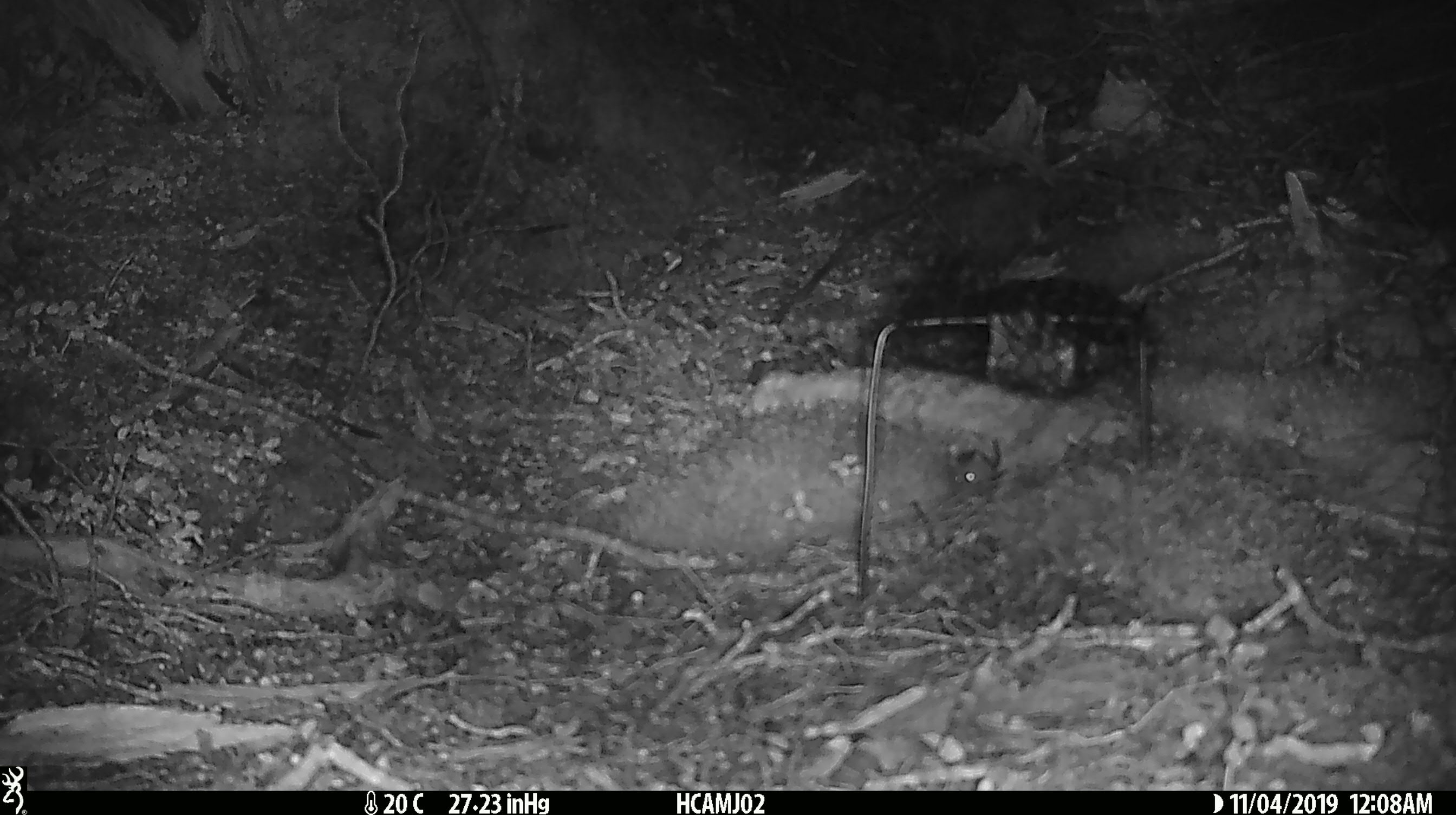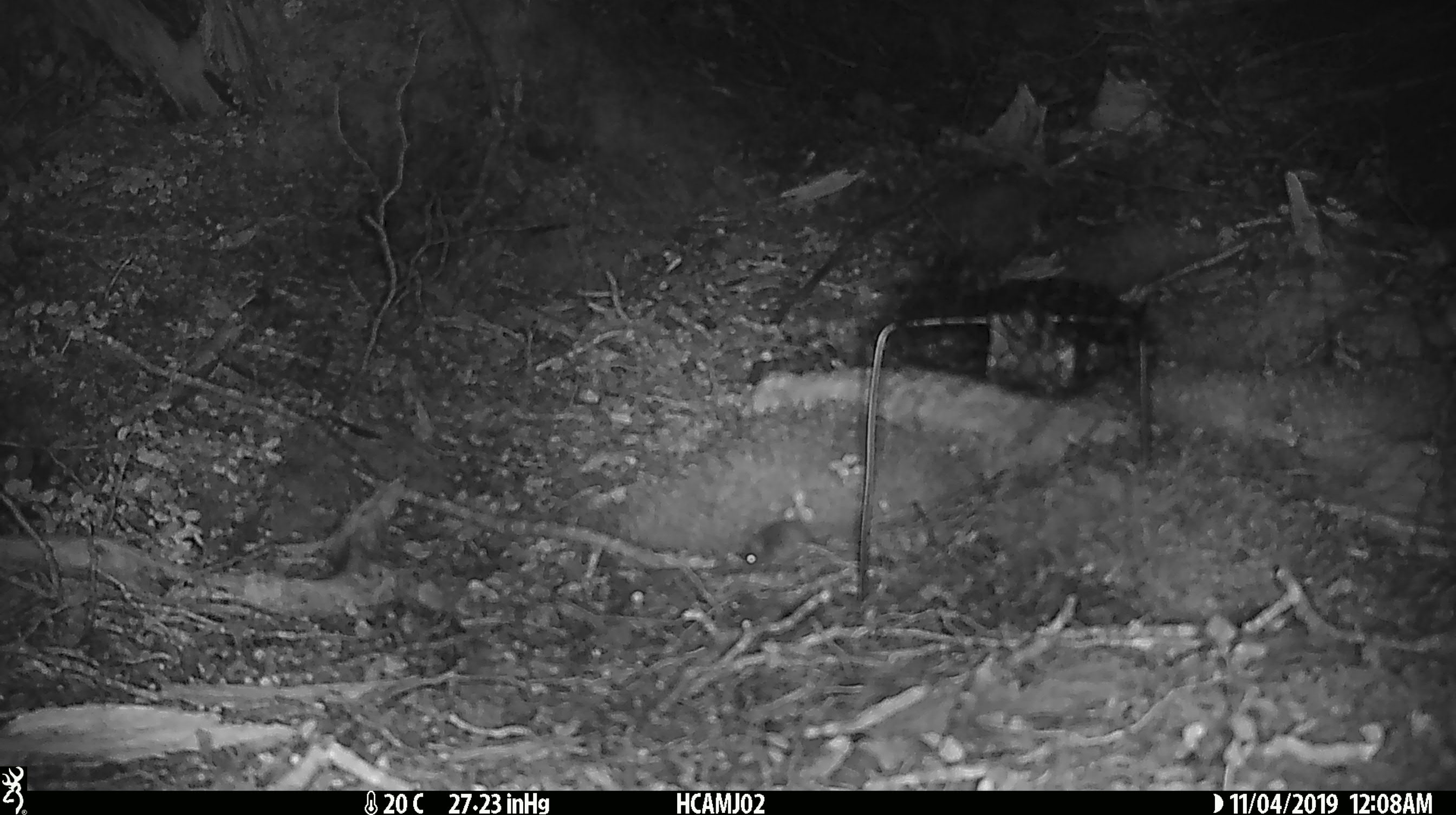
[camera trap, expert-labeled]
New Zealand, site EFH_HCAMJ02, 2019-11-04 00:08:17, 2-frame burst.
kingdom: Animalia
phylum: Chordata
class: Mammalia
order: Rodentia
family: Muridae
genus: Mus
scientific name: Mus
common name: mouse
Mouse (Mus).